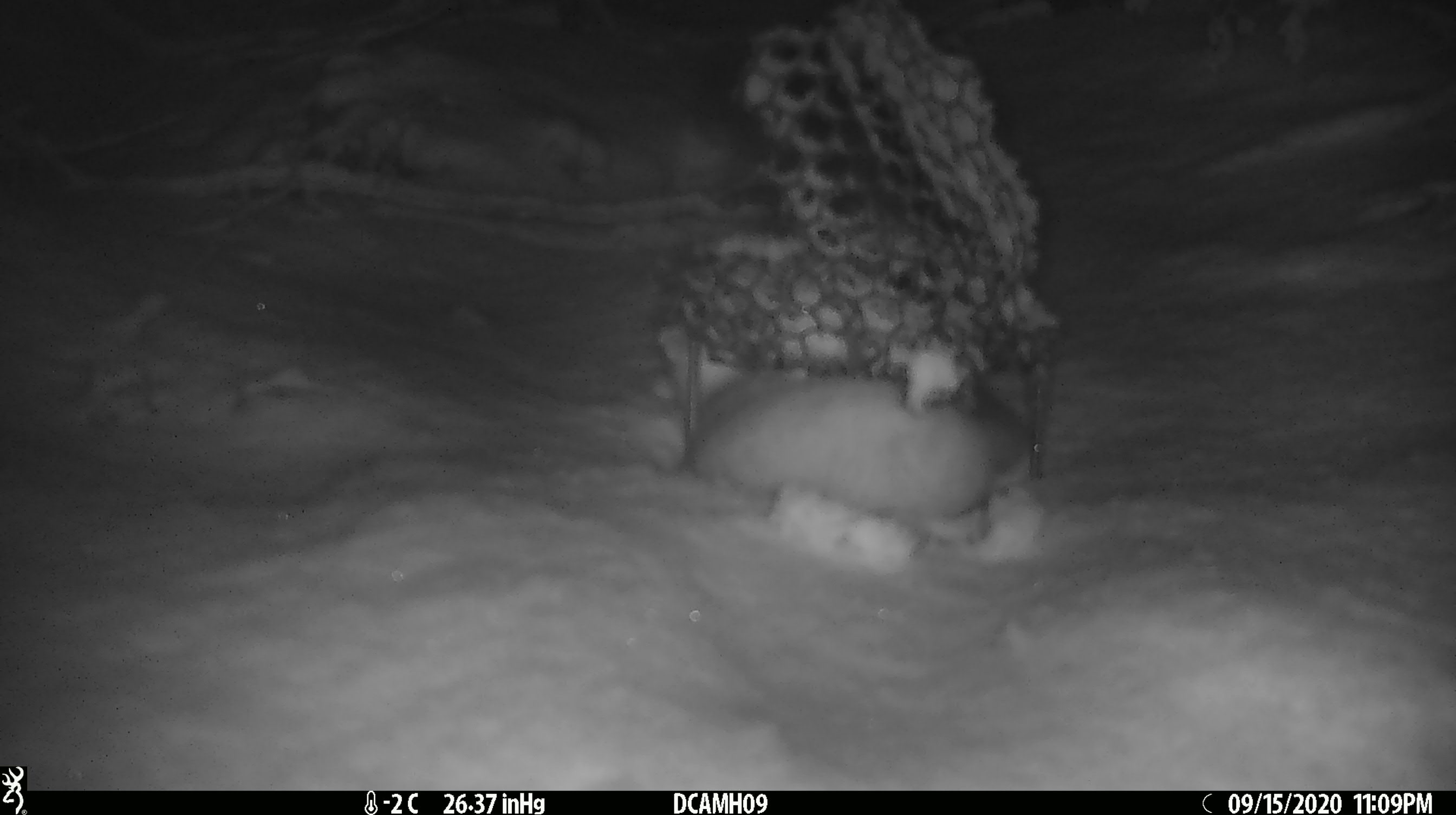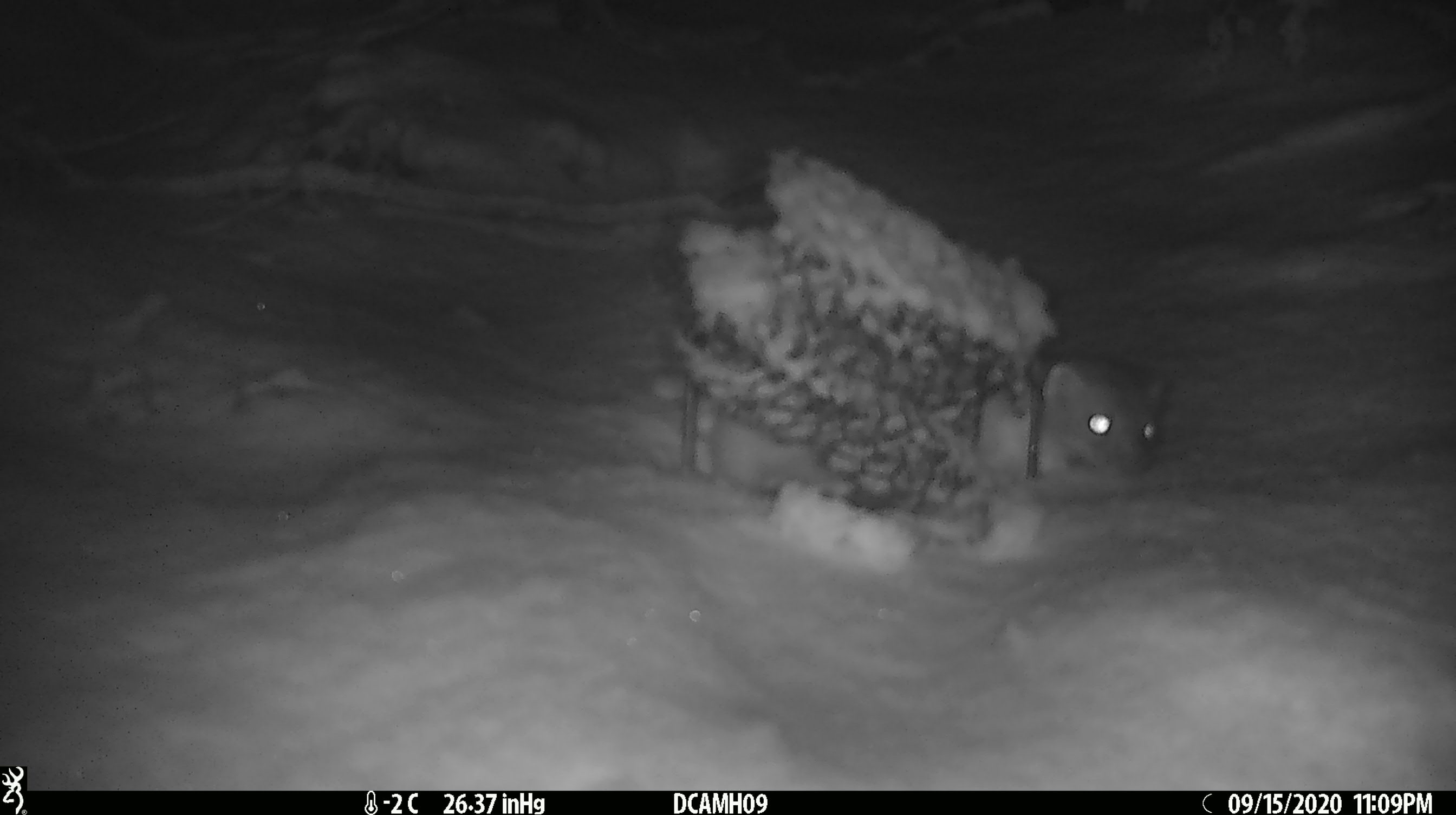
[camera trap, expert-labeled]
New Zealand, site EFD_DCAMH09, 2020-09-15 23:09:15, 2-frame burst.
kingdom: Animalia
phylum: Chordata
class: Mammalia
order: Carnivora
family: Mustelidae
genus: Mustela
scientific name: Mustela erminea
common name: stoat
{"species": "stoat (Mustela erminea)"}